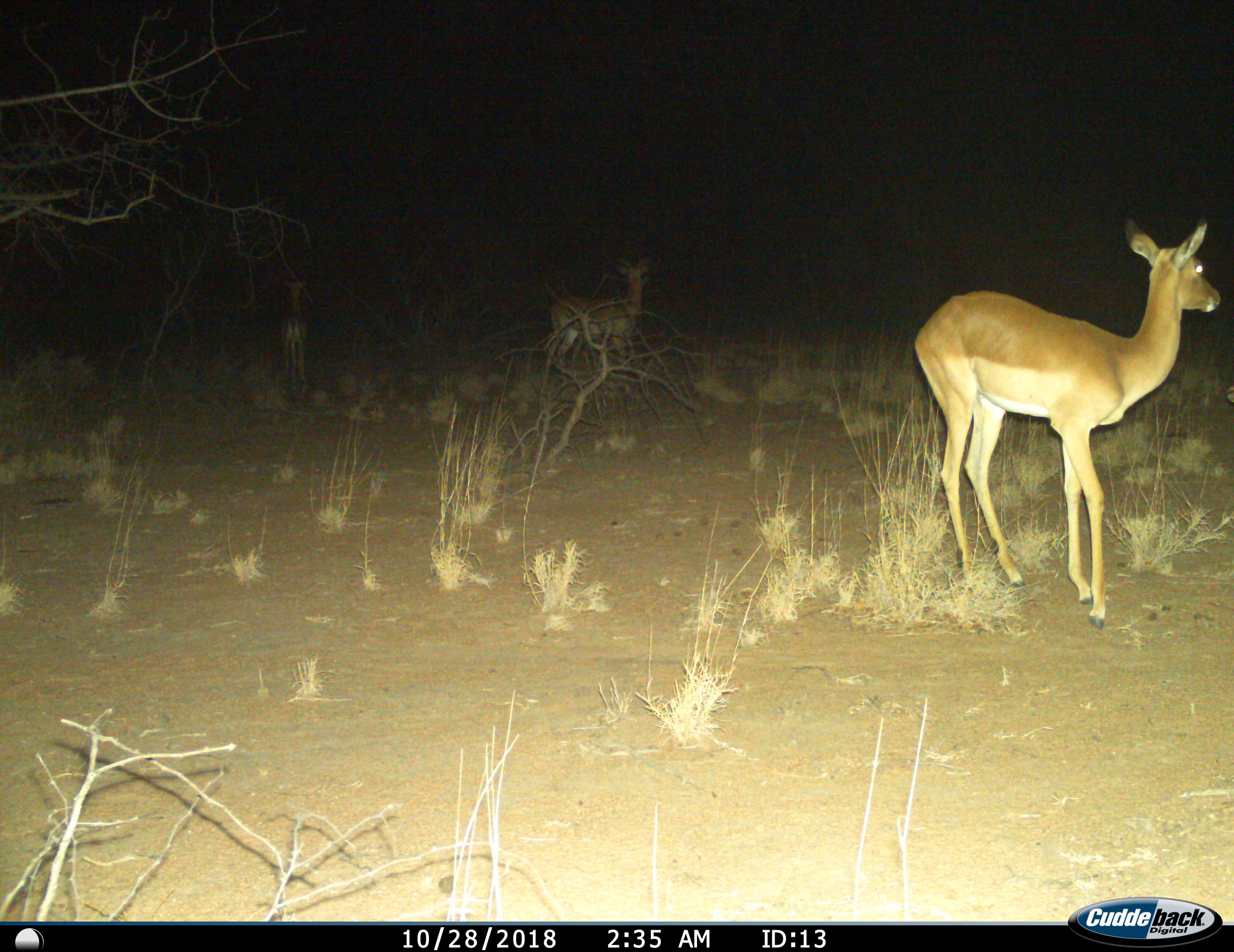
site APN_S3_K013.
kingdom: Animalia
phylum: Chordata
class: Mammalia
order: Artiodactyla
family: Bovidae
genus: Aepyceros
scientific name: Aepyceros melampus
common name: impala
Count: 3.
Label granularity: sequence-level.